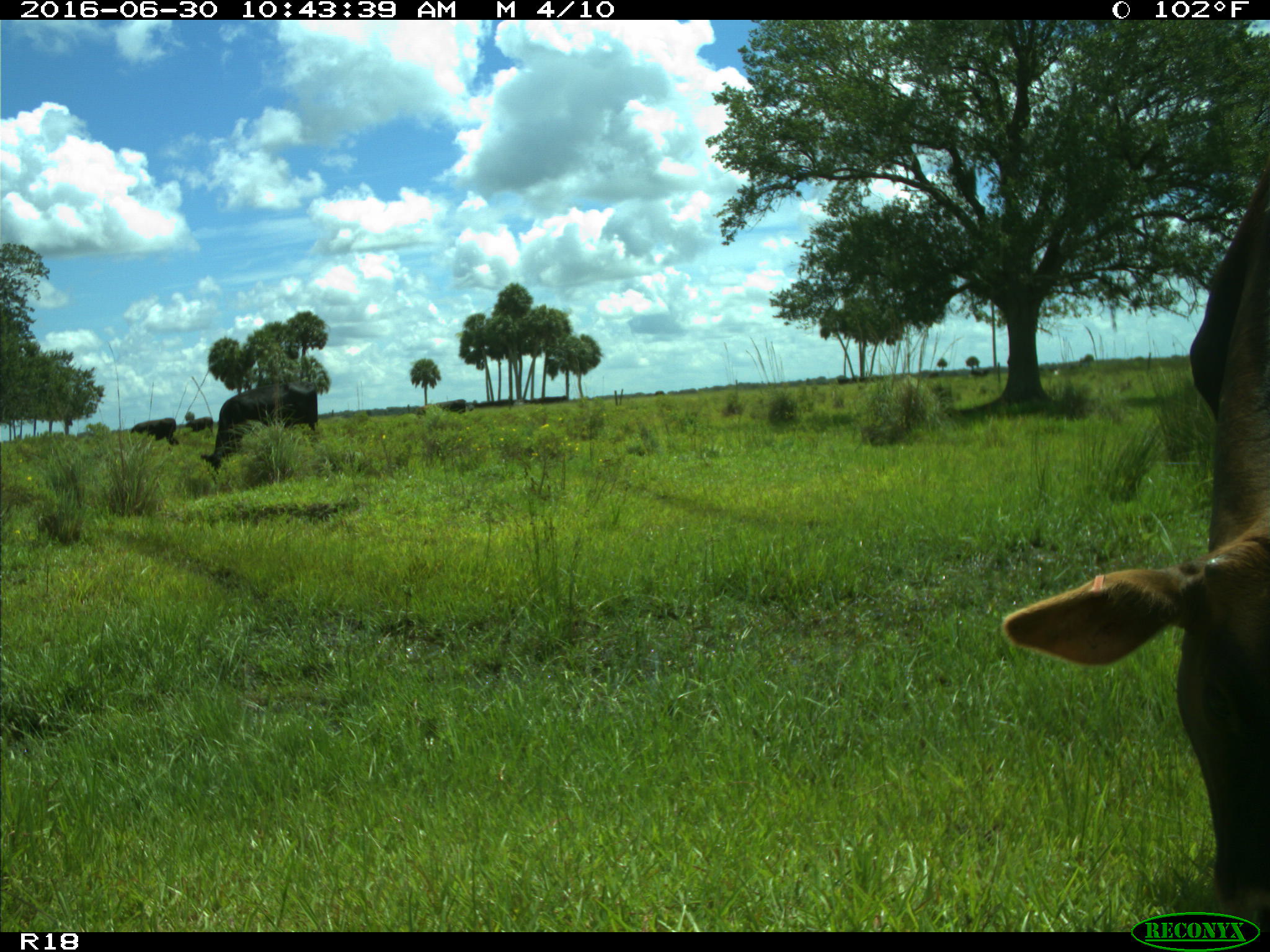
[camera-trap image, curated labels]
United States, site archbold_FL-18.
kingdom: Animalia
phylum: Chordata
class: Mammalia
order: Artiodactyla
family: Bovidae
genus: Bos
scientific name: Bos taurus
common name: domestic cow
Bos taurus (domestic cow).